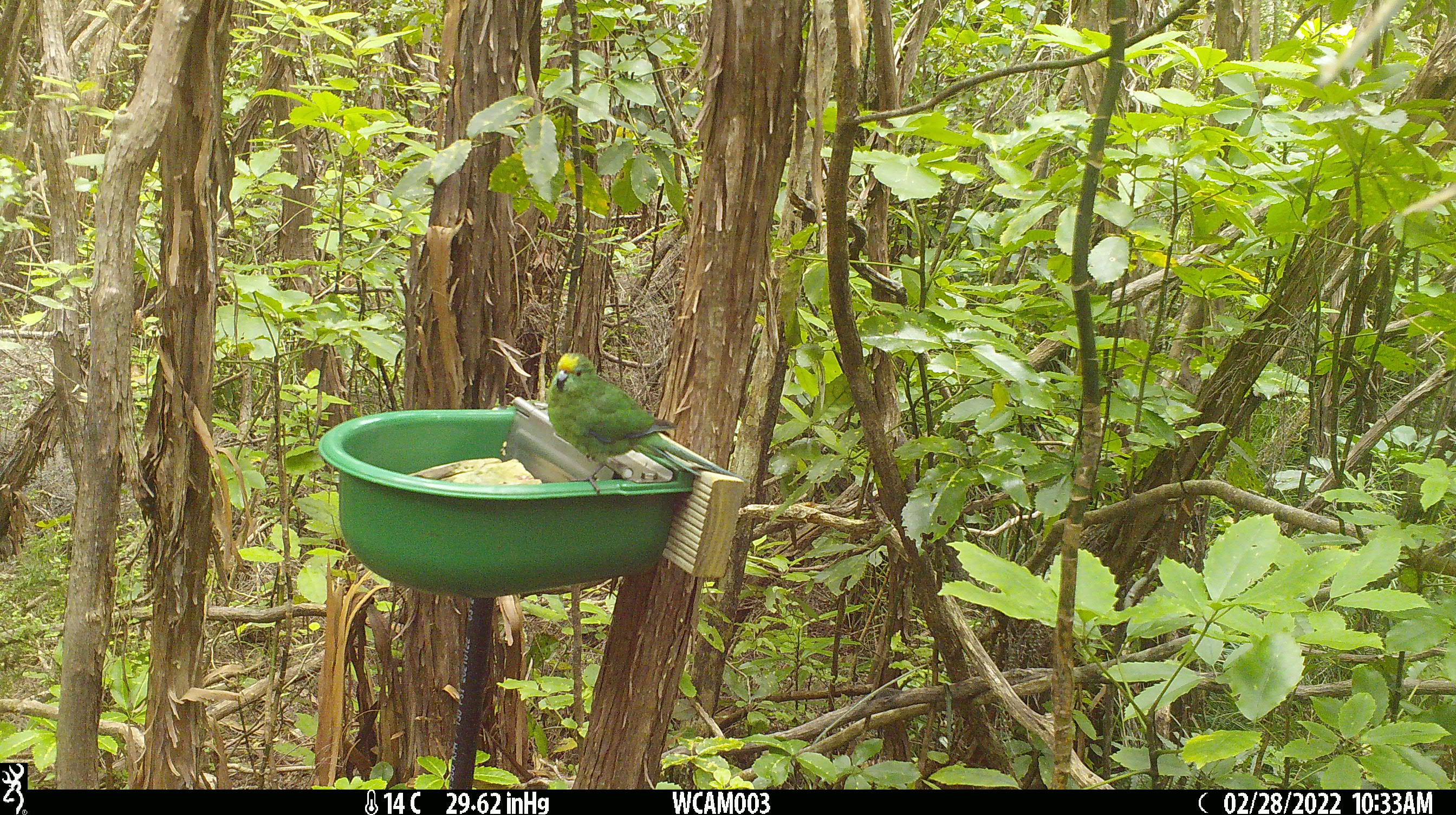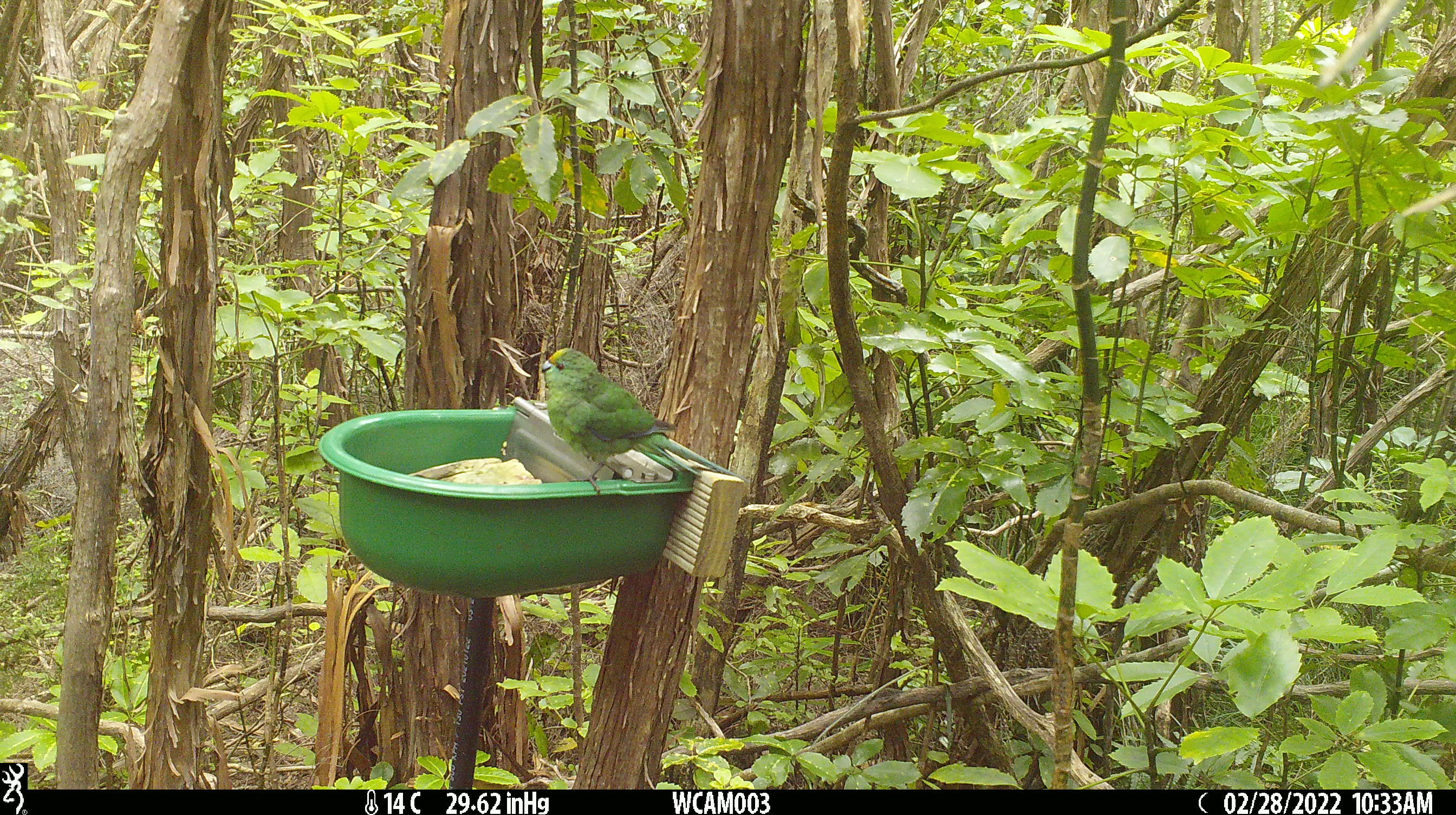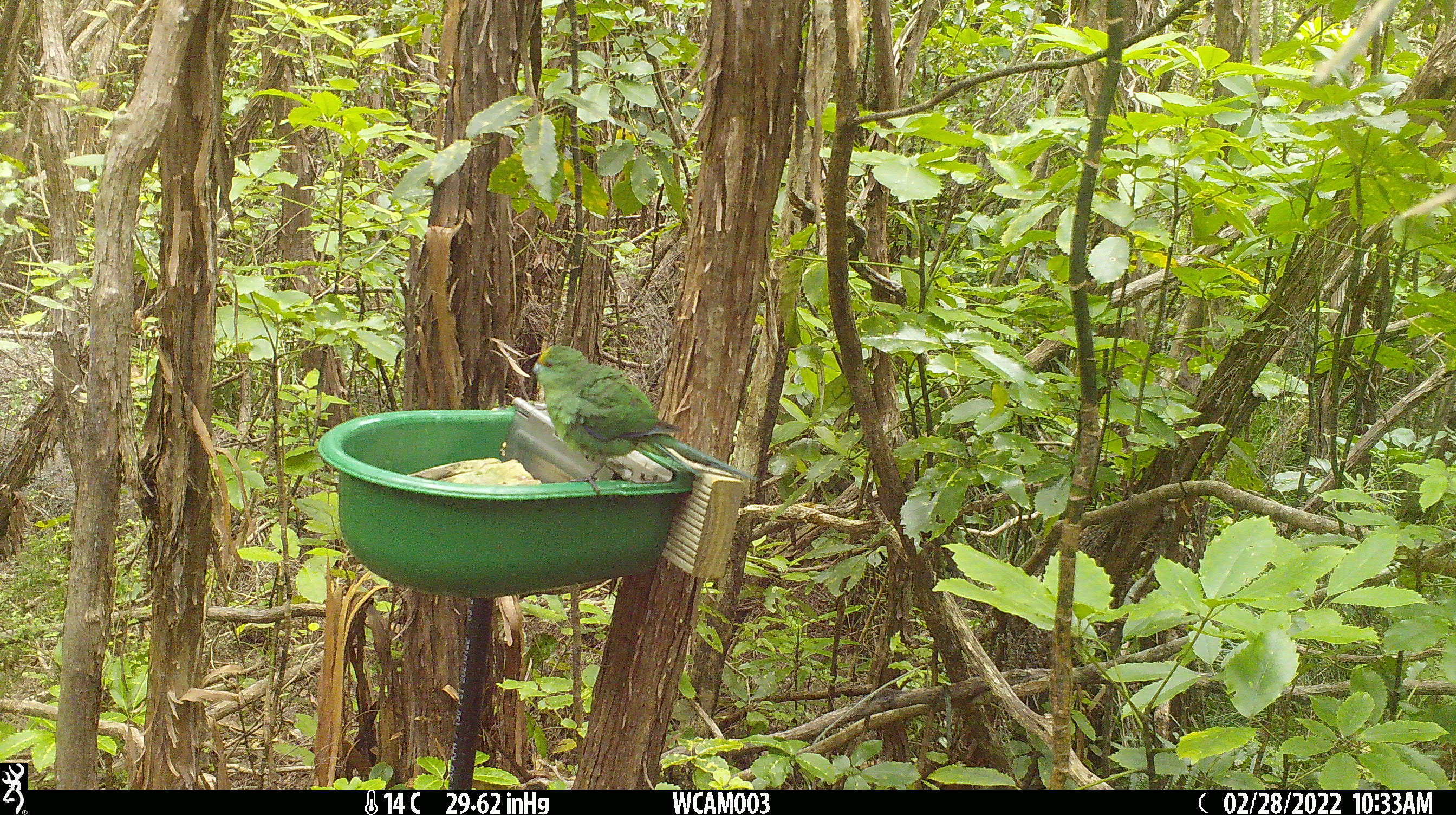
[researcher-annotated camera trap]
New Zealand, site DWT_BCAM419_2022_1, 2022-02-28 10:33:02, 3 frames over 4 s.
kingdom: Animalia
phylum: Chordata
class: Aves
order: Psittaciformes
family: Psittaculidae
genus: Cyanoramphus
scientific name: Cyanoramphus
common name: parakeet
Parakeet (Cyanoramphus).